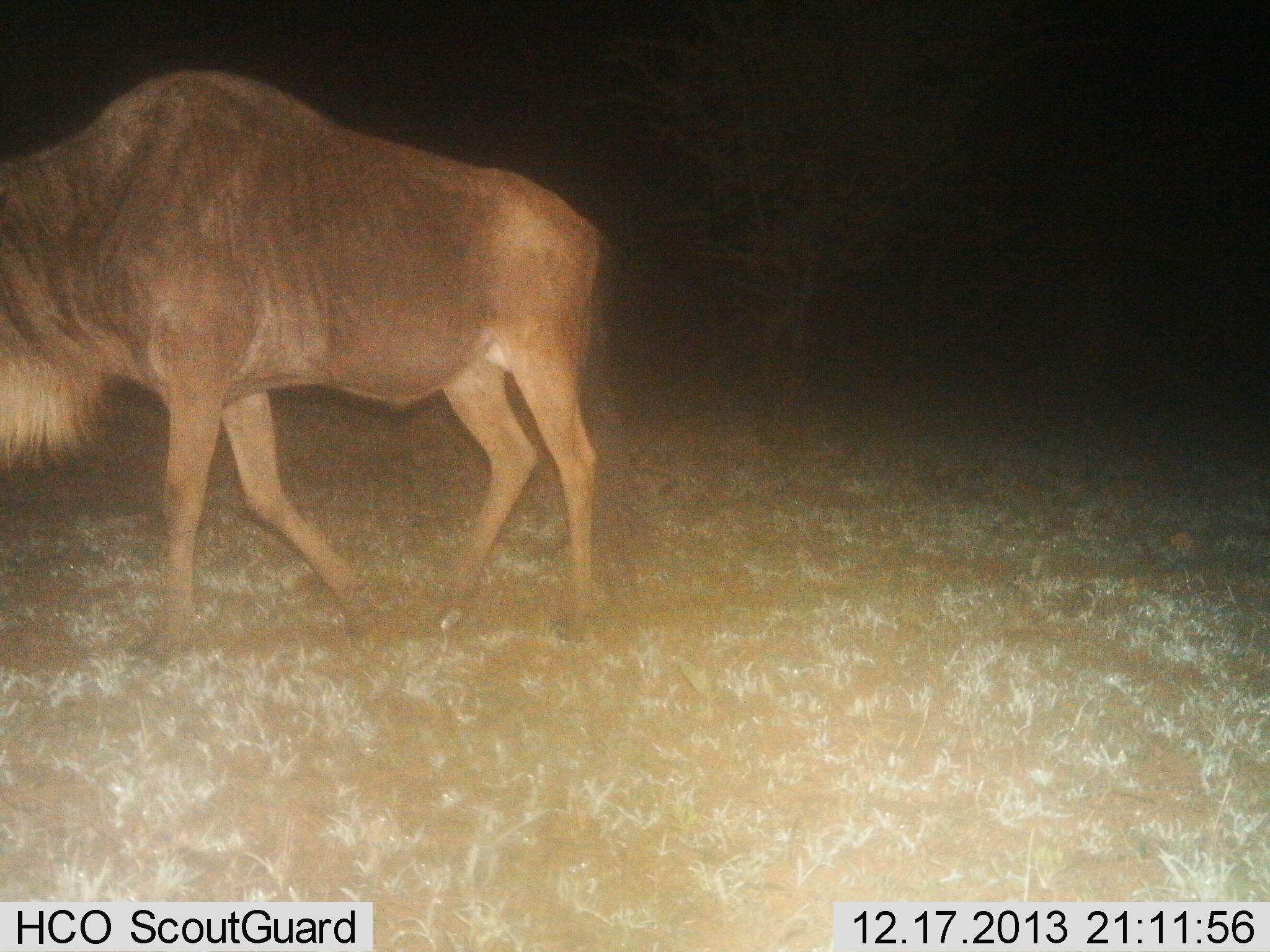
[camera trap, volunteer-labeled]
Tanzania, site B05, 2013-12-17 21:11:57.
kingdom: Animalia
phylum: Chordata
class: Mammalia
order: Artiodactyla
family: Bovidae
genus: Connochaetes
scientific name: Connochaetes taurinus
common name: blue wildebeest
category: wildebeest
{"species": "wildebeest (blue wildebeest) (Connochaetes taurinus)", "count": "1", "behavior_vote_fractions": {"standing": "0%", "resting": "0%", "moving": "100%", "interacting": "0%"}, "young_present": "0%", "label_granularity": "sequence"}